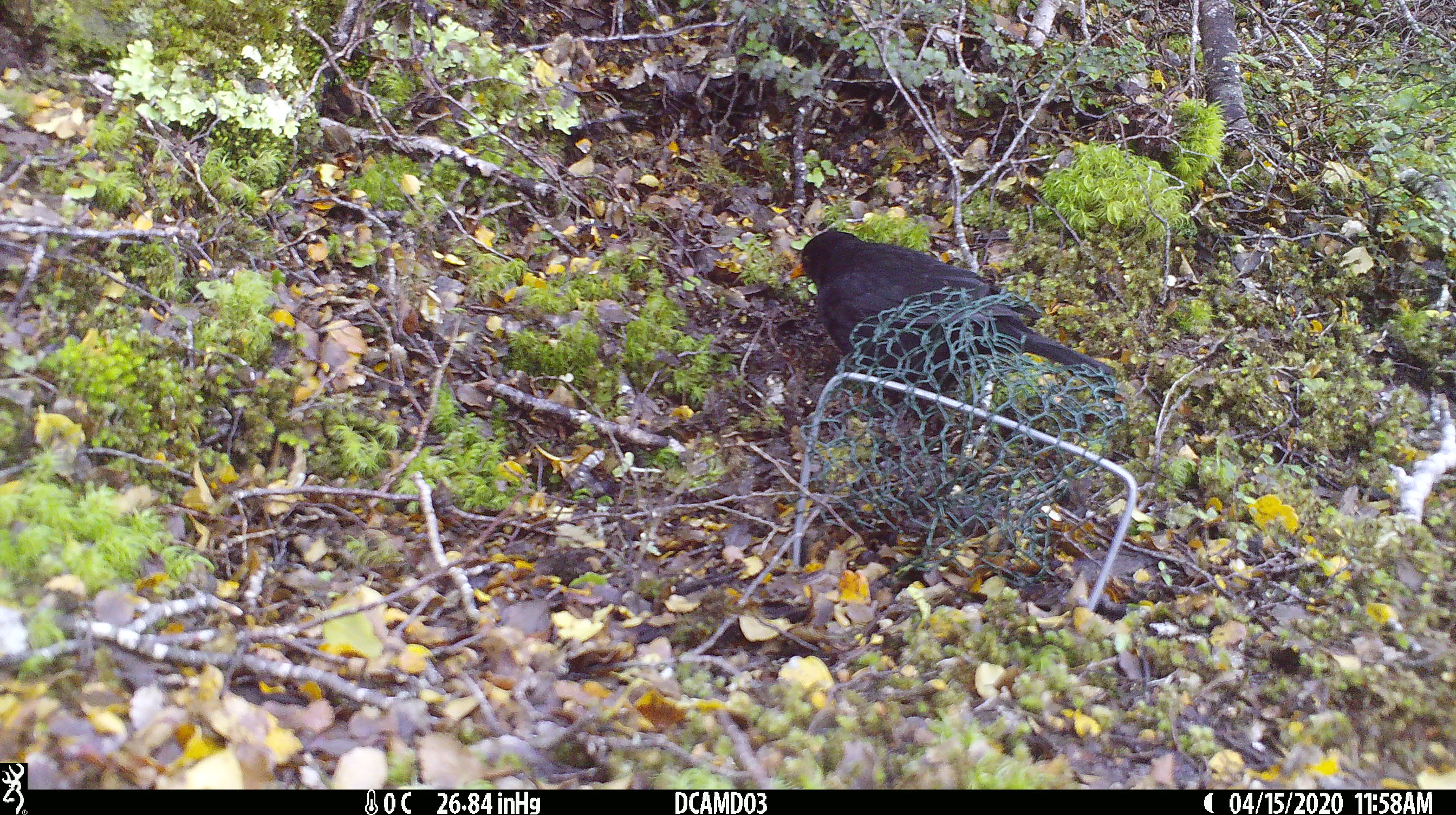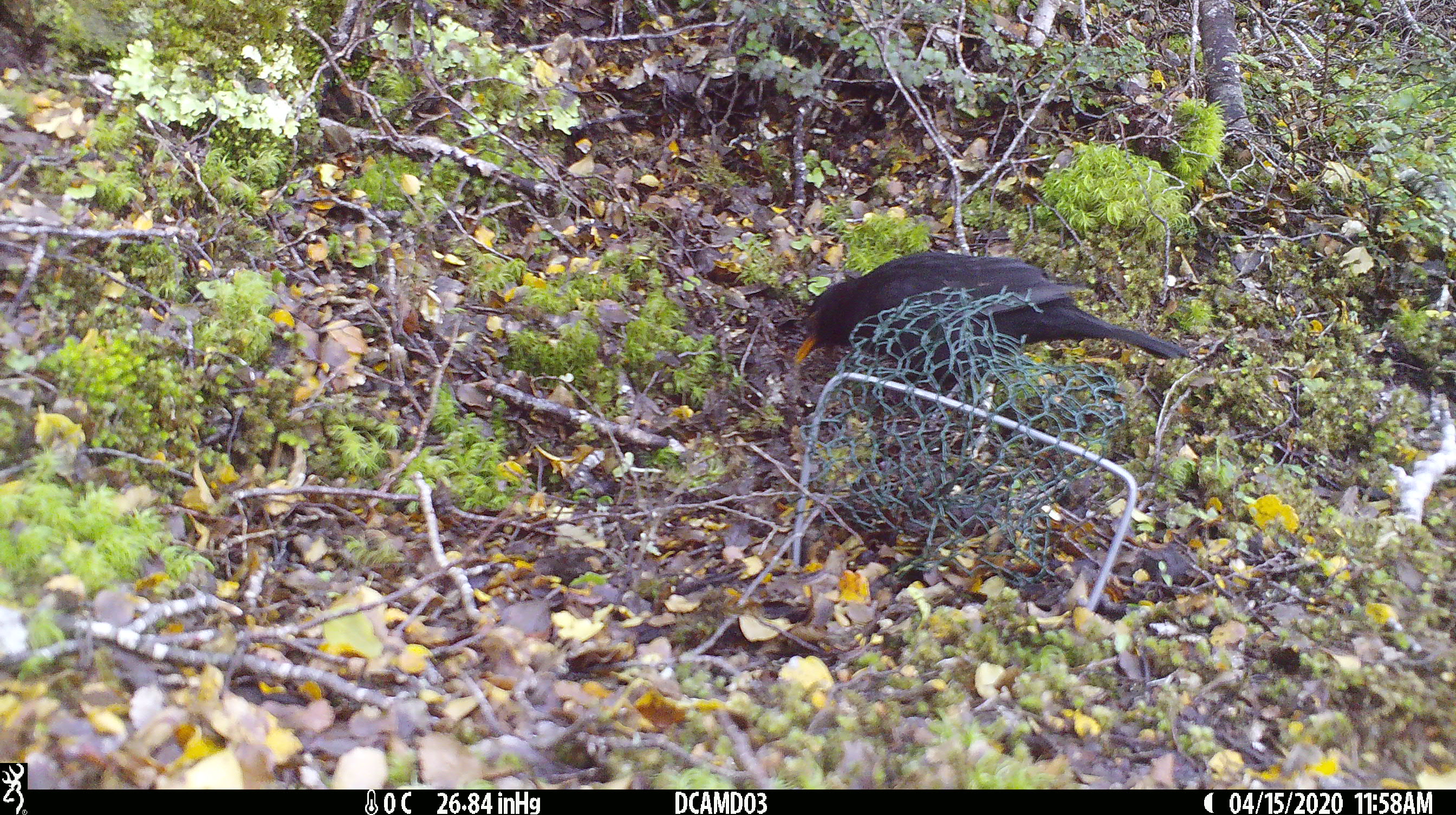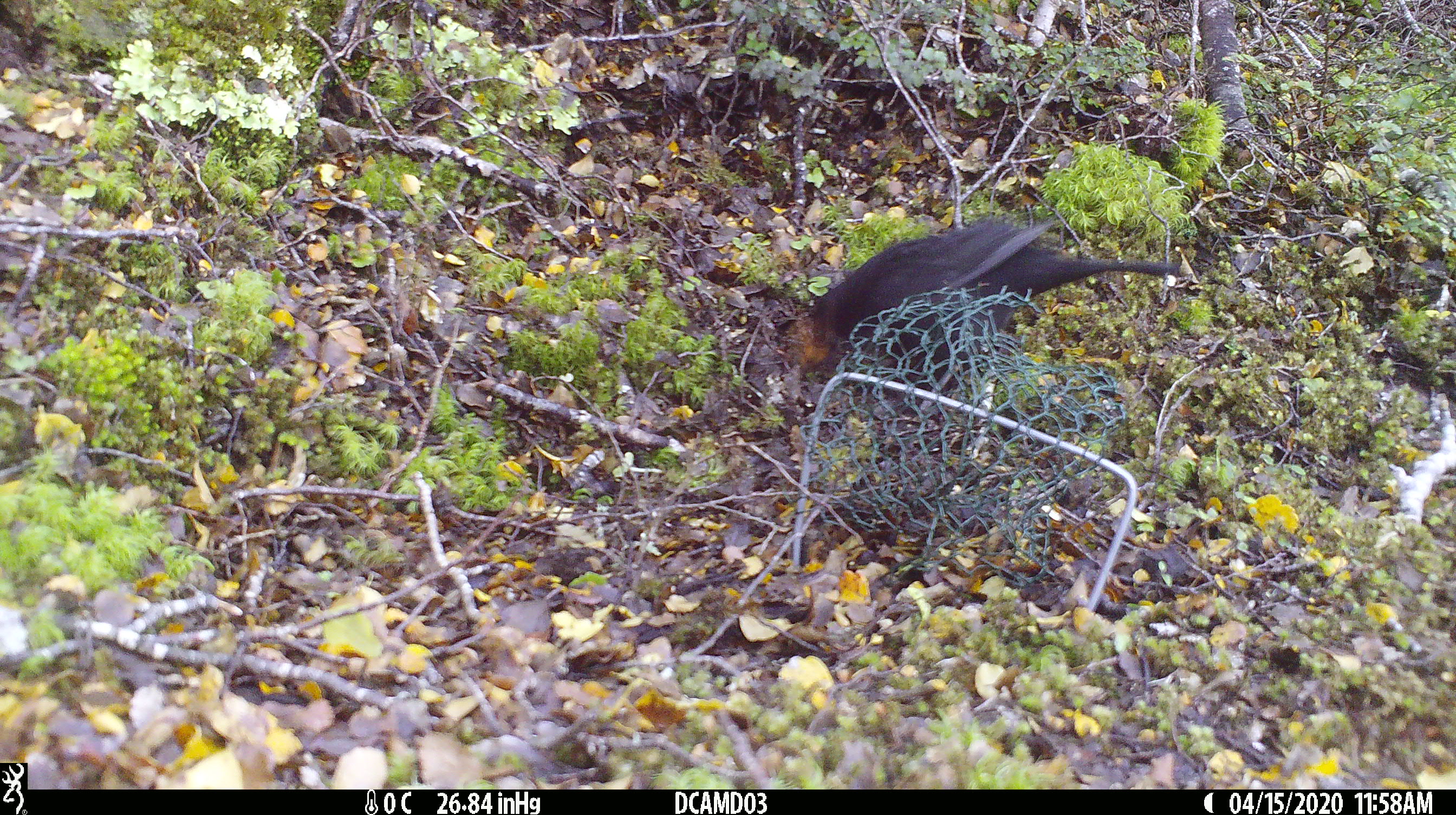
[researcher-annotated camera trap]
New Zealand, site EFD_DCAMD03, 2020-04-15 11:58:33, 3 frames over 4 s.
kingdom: Animalia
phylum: Chordata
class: Aves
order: Passeriformes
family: Turdidae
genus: Turdus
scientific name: Turdus merula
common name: eurasian blackbird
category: blackbird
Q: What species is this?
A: Blackbird (eurasian blackbird) (Turdus merula).